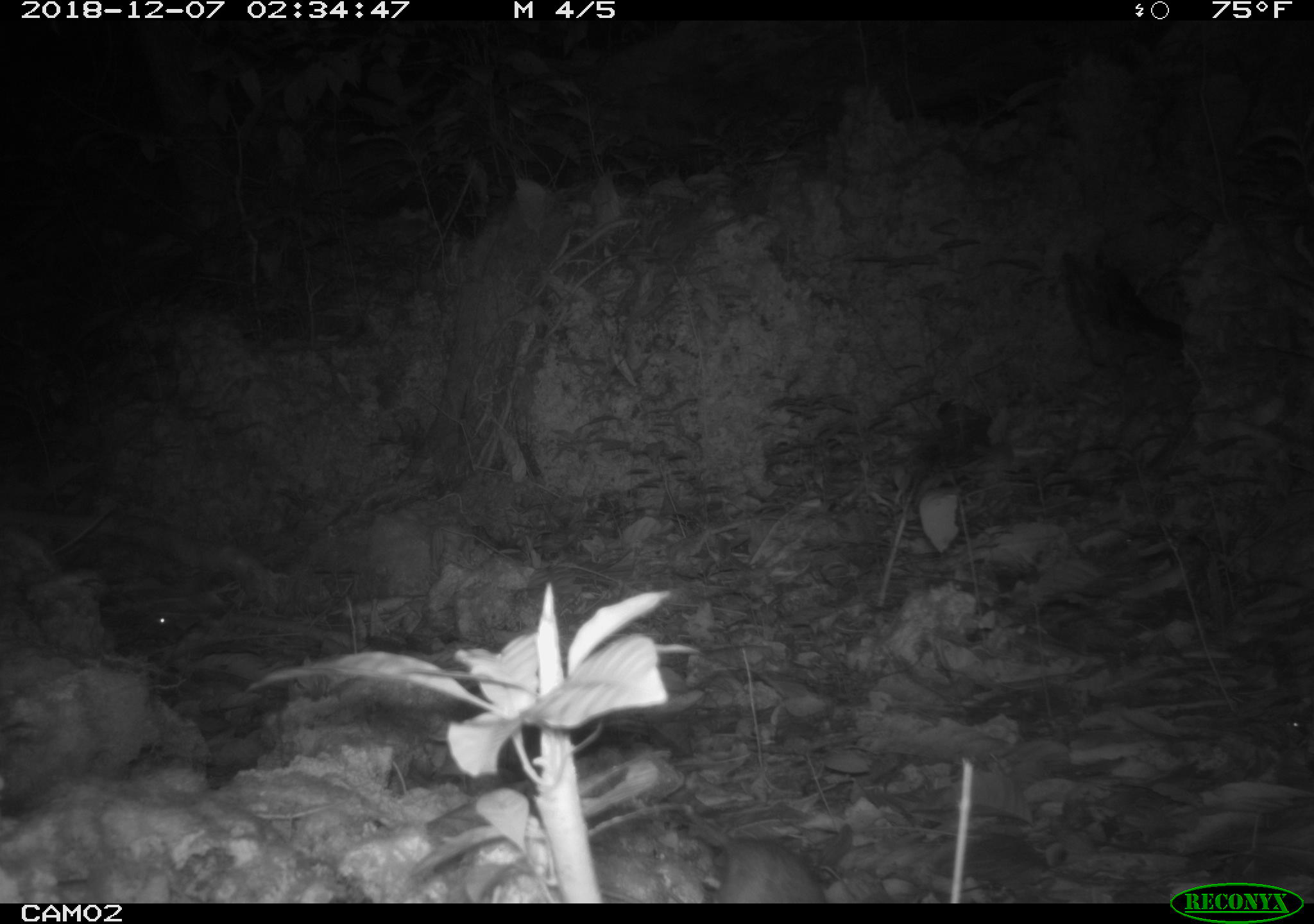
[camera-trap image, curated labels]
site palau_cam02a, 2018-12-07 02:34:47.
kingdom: Animalia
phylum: Chordata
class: Mammalia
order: Rodentia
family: Muridae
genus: Rattus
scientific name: Rattus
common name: rat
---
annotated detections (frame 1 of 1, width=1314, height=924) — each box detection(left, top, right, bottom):
rat: detection(652, 803, 832, 903)